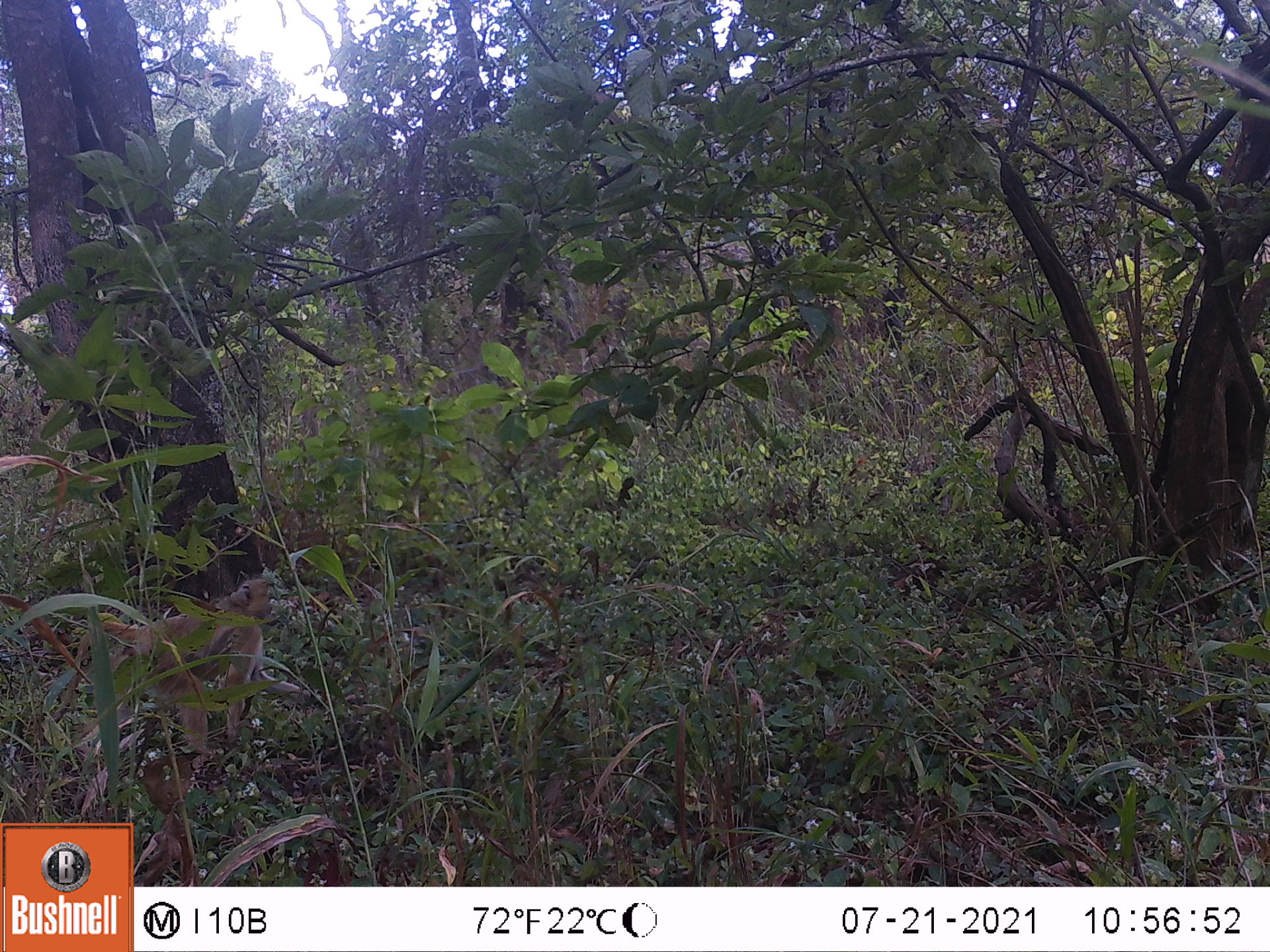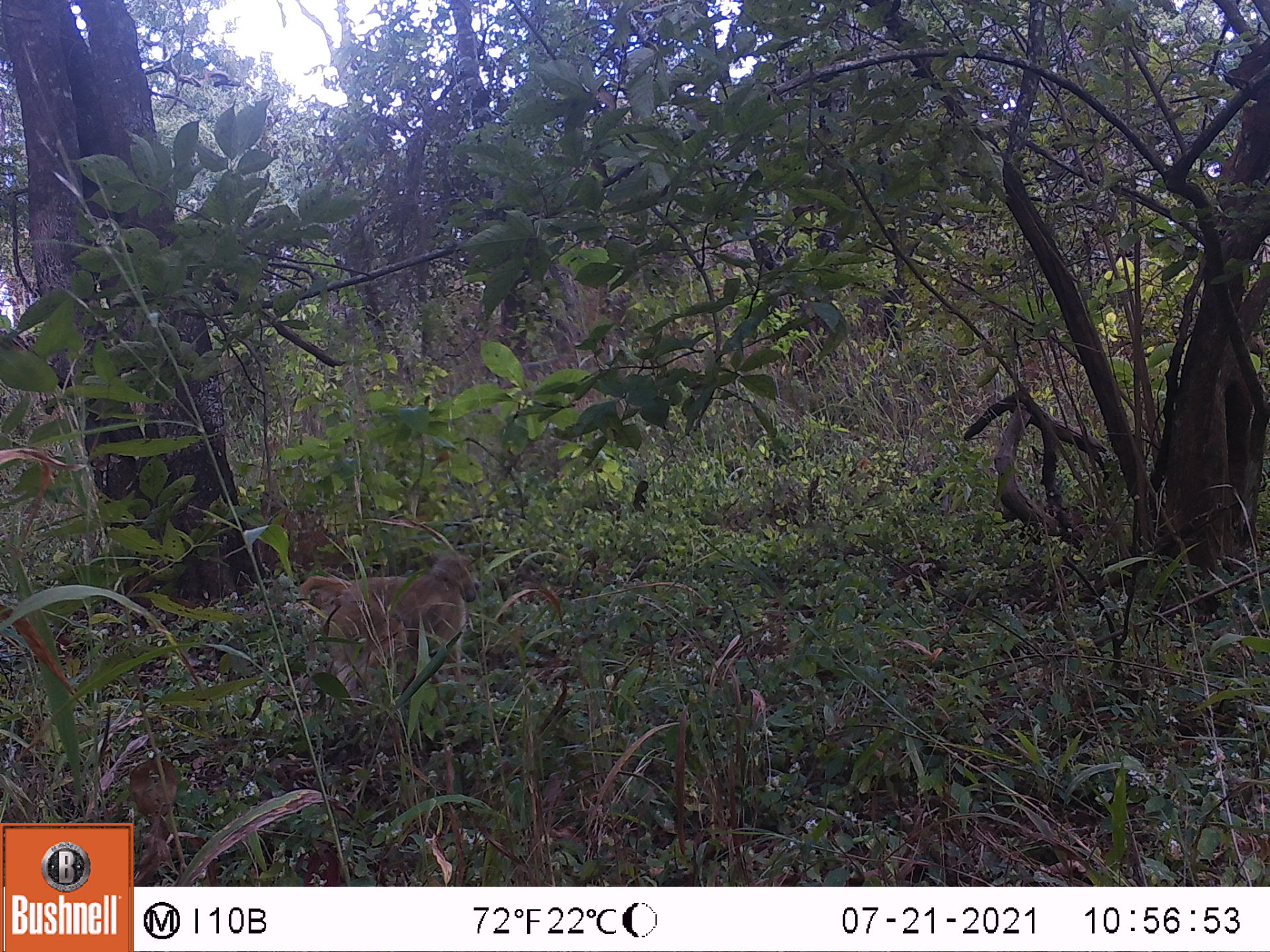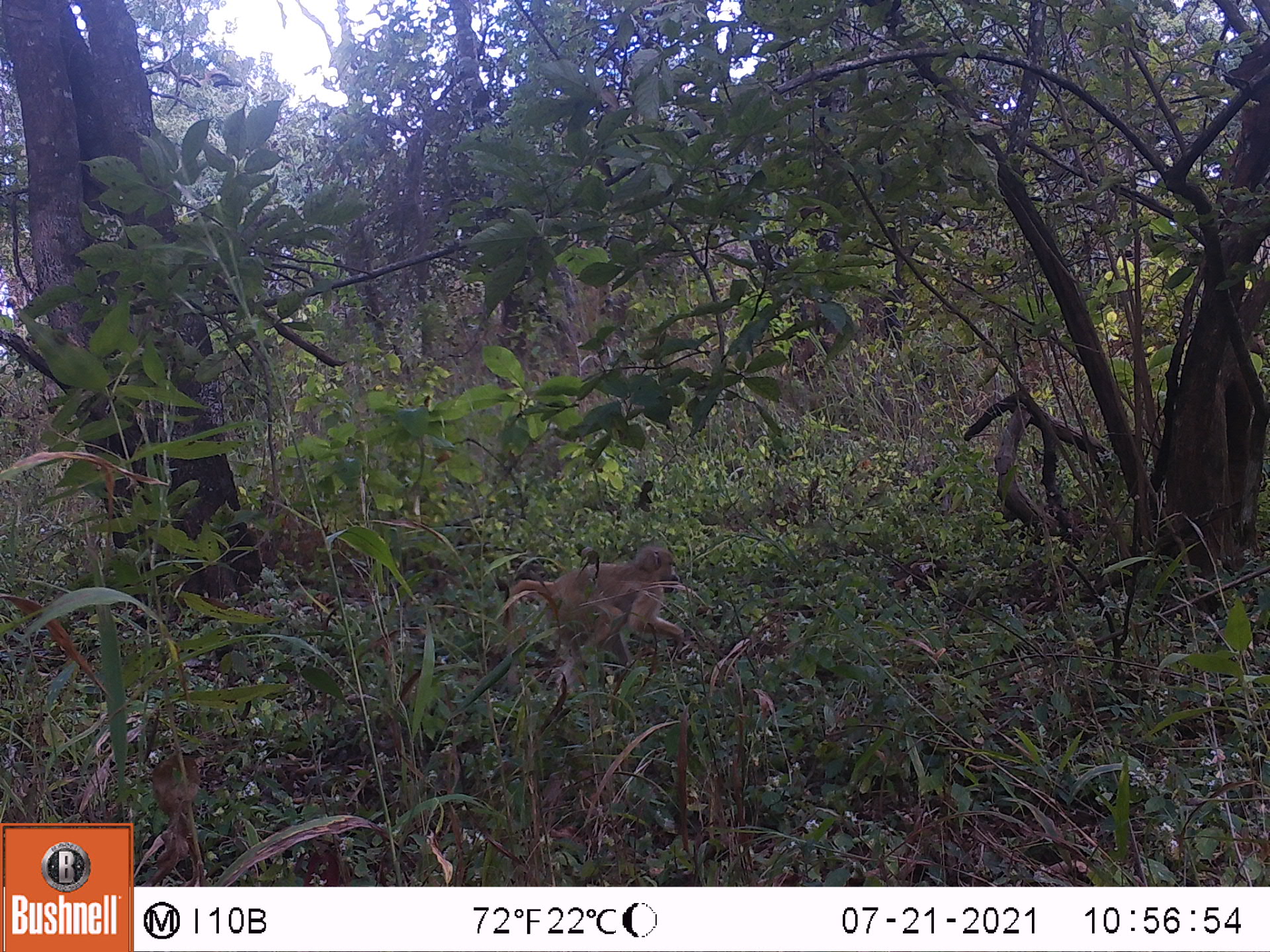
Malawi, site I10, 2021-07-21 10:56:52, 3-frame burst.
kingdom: Animalia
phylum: Chordata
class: Mammalia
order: Primates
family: Cercopithecidae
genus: Papio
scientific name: Papio cynocephalus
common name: yellow baboon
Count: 1.